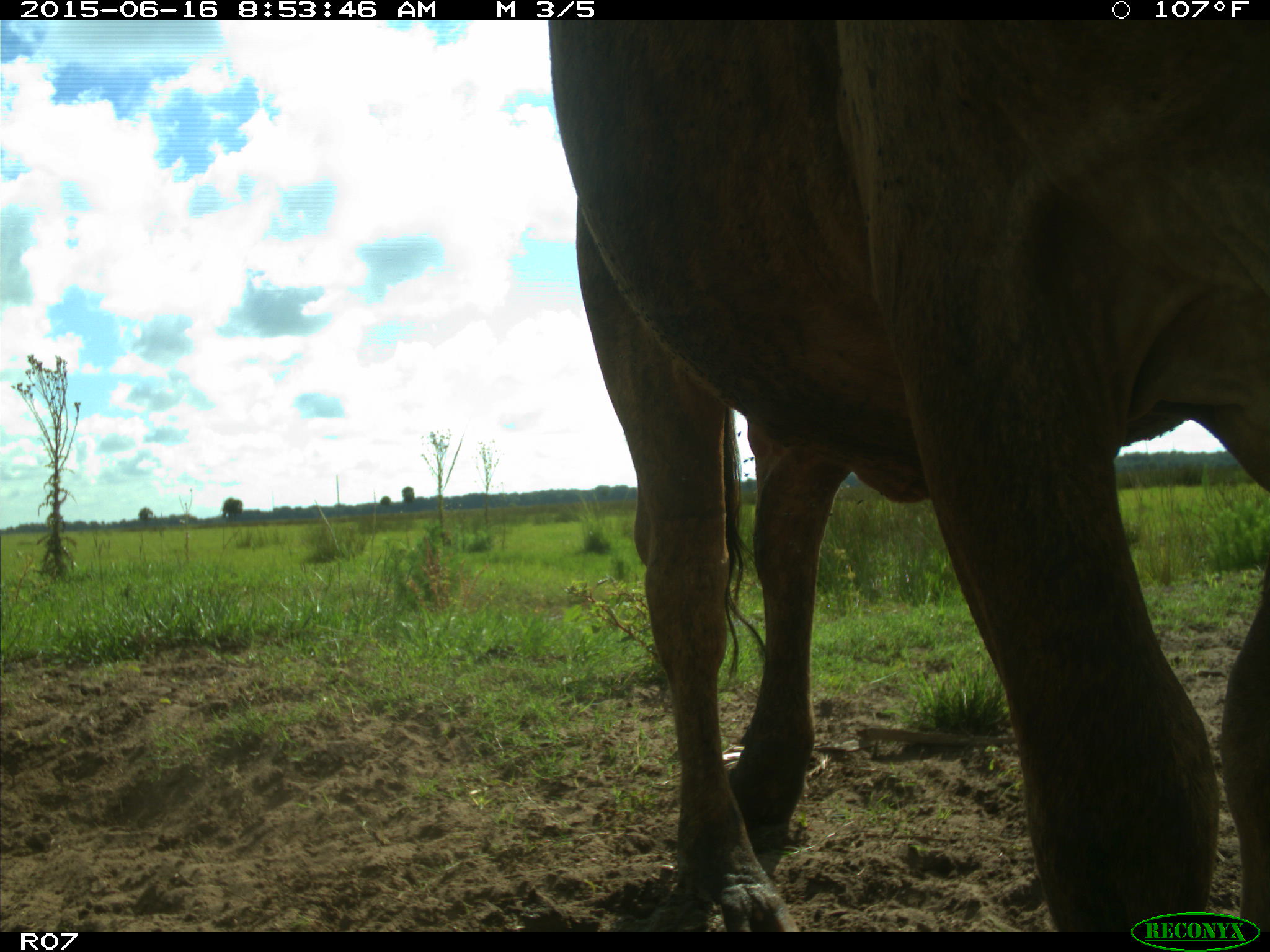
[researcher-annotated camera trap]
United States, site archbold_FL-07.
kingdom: Animalia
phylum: Chordata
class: Mammalia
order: Artiodactyla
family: Bovidae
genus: Bos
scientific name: Bos taurus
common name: domestic cow